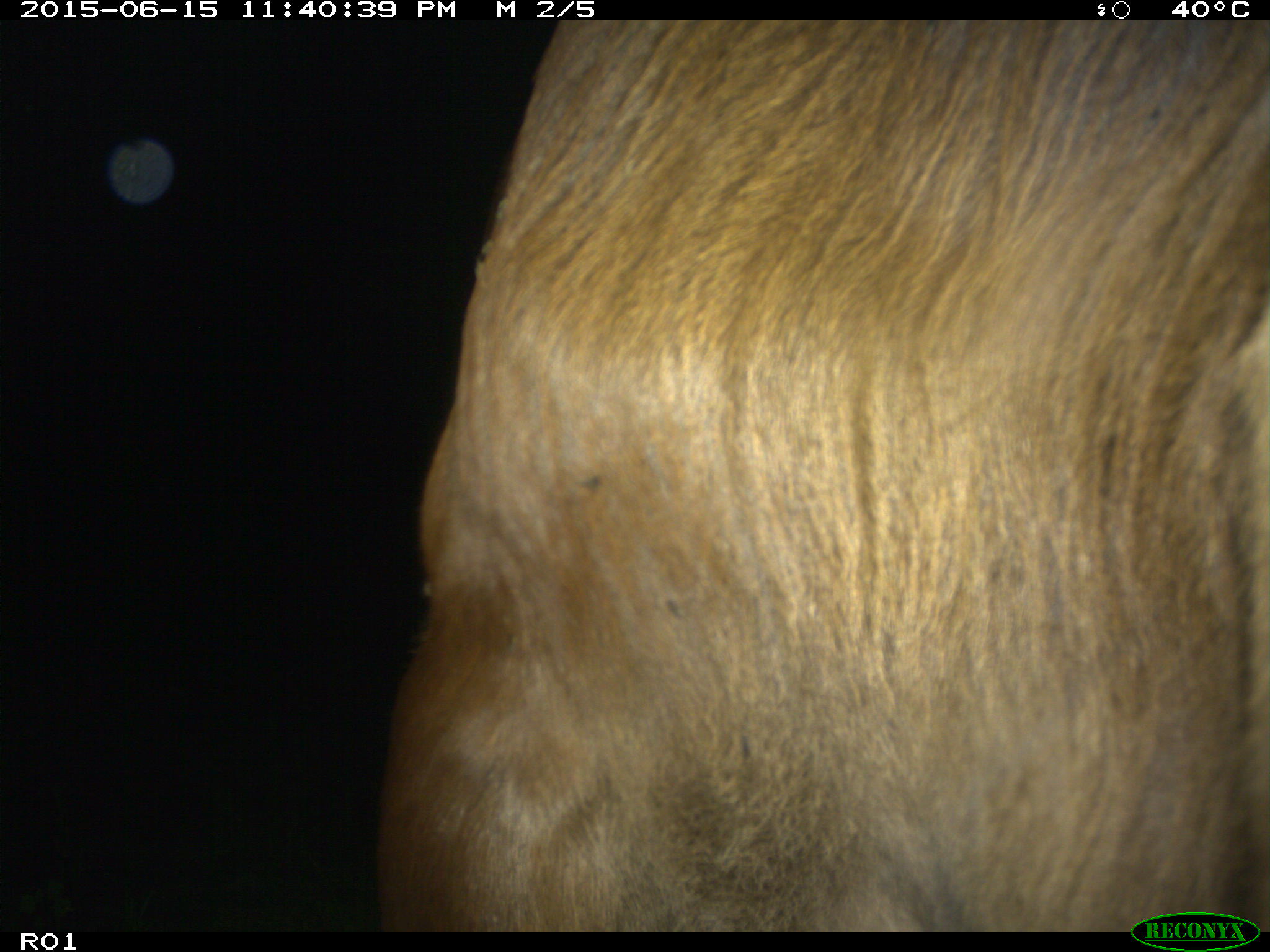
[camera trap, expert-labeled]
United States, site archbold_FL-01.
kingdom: Animalia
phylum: Chordata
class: Mammalia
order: Artiodactyla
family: Bovidae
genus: Bos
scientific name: Bos taurus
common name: domestic cow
Bos taurus (domestic cow).